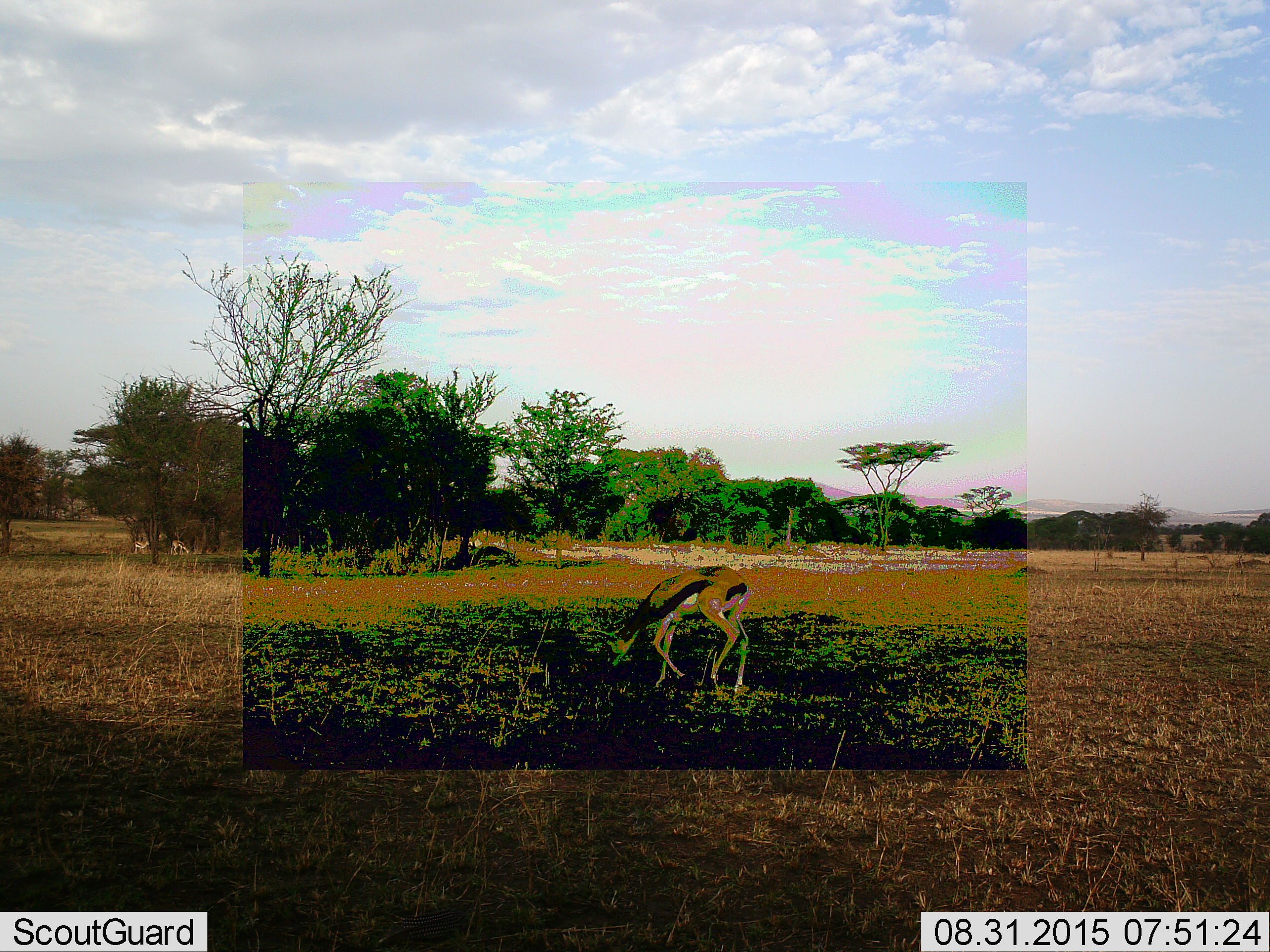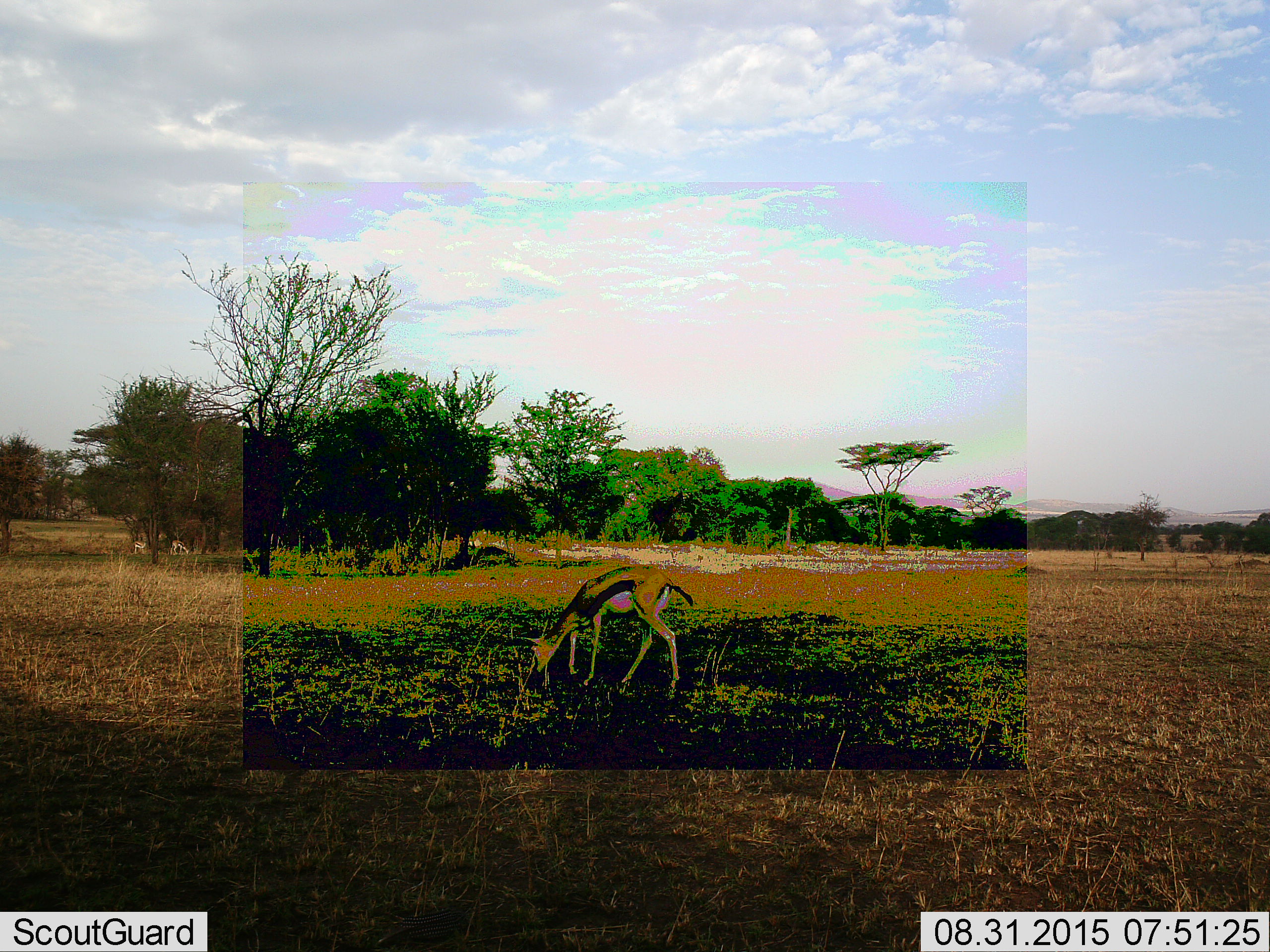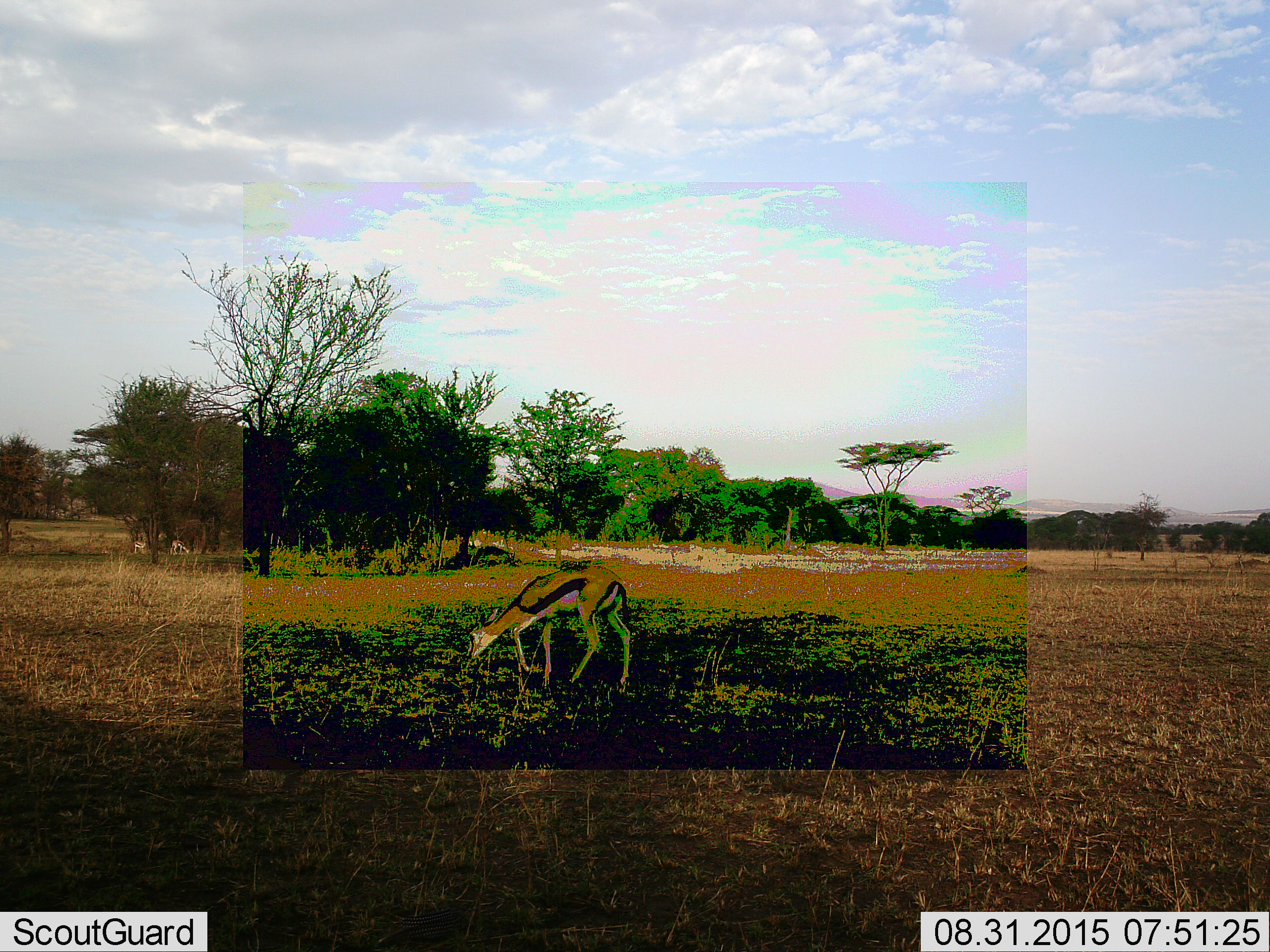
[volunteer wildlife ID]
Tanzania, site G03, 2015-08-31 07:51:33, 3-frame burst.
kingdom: Animalia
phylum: Chordata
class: Mammalia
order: Artiodactyla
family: Bovidae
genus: Eudorcas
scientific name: Eudorcas thomsonii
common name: thomson's gazelle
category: gazellethomsons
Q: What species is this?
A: Gazellethomsons (thomson's gazelle) (Eudorcas thomsonii).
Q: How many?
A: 1.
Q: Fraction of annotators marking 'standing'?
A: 35%.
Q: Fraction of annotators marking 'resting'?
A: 0%.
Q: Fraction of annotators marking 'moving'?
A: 35%.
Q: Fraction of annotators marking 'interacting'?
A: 0%.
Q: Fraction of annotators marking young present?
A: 6%.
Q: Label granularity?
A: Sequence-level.